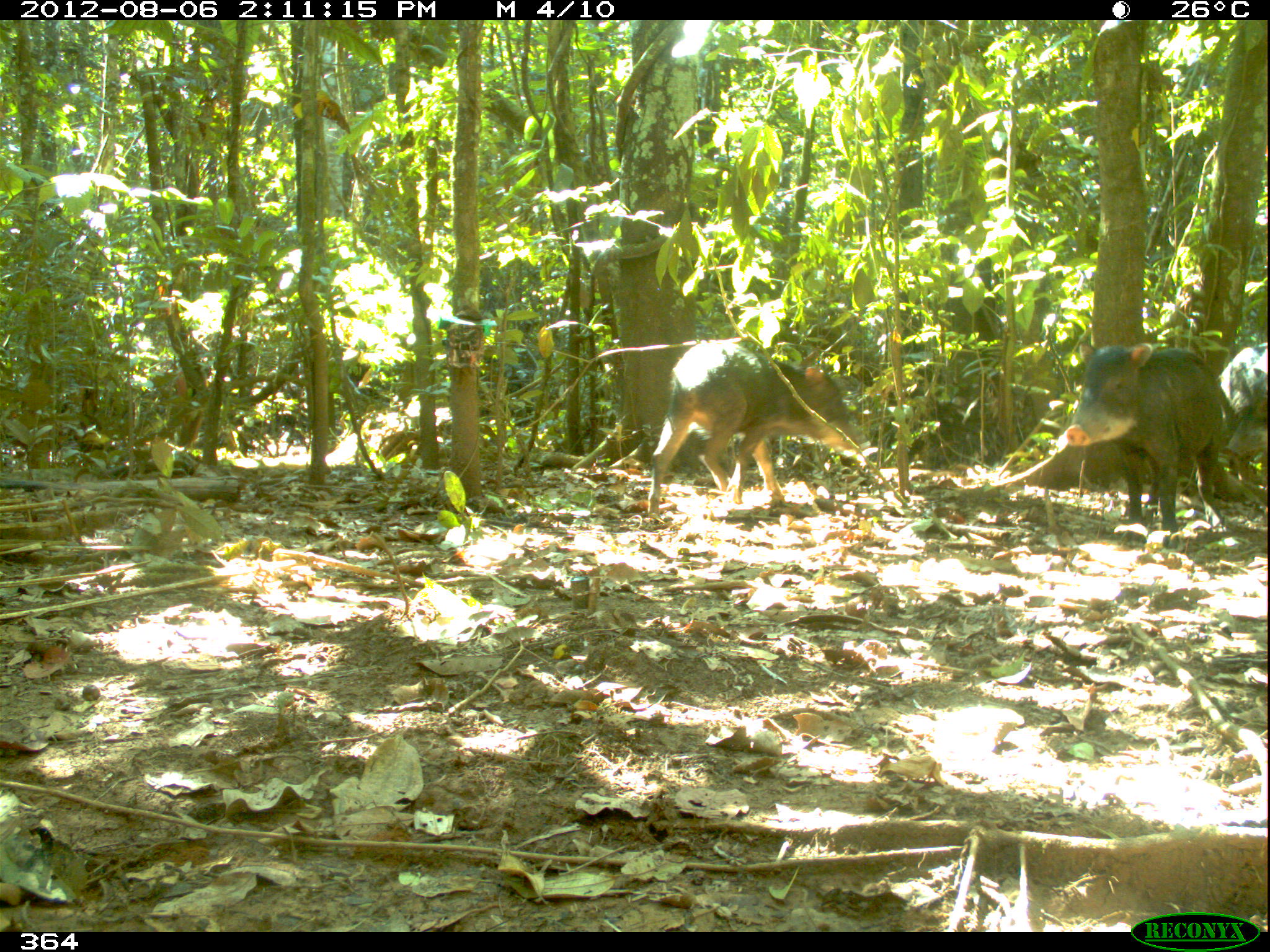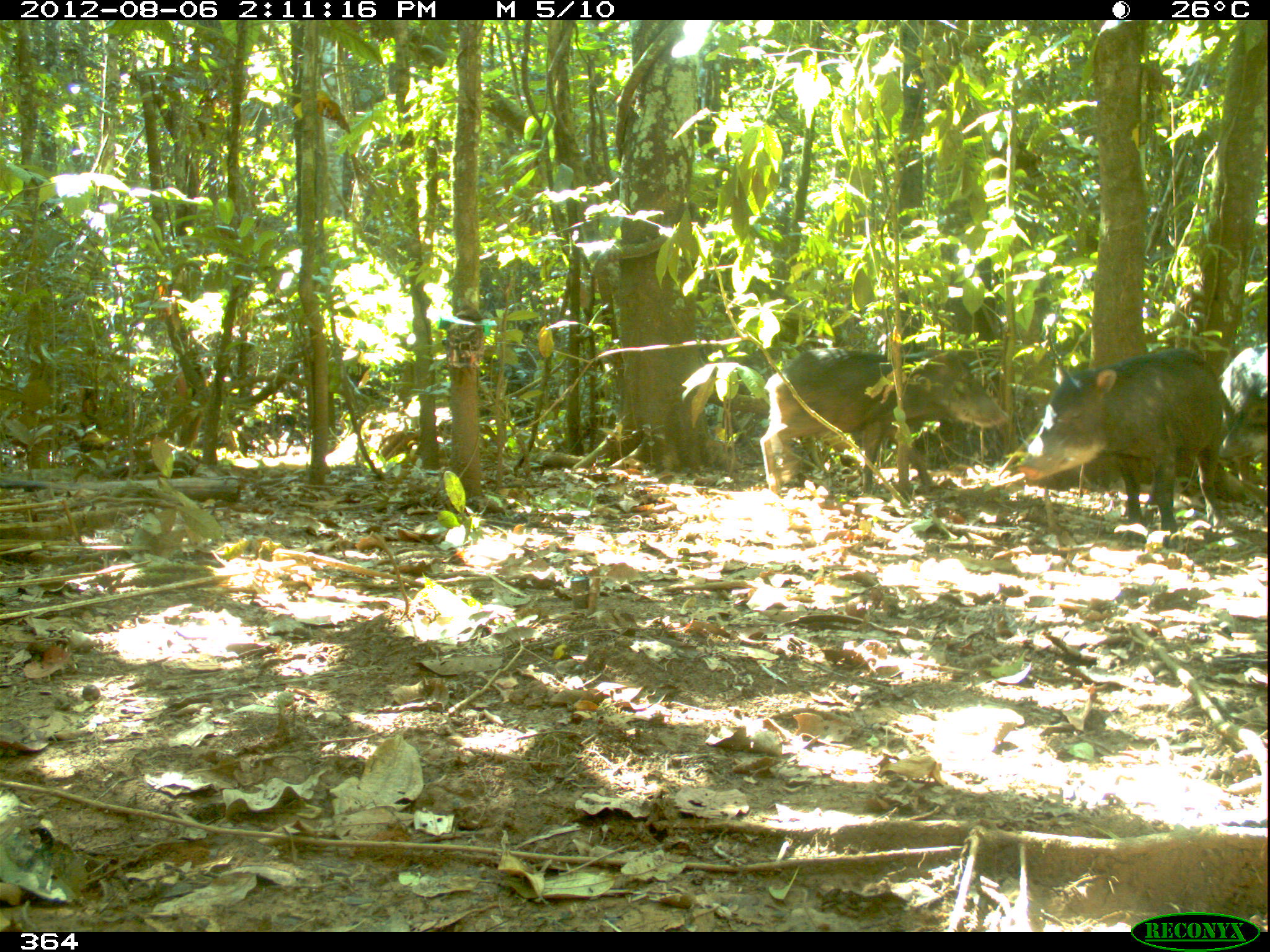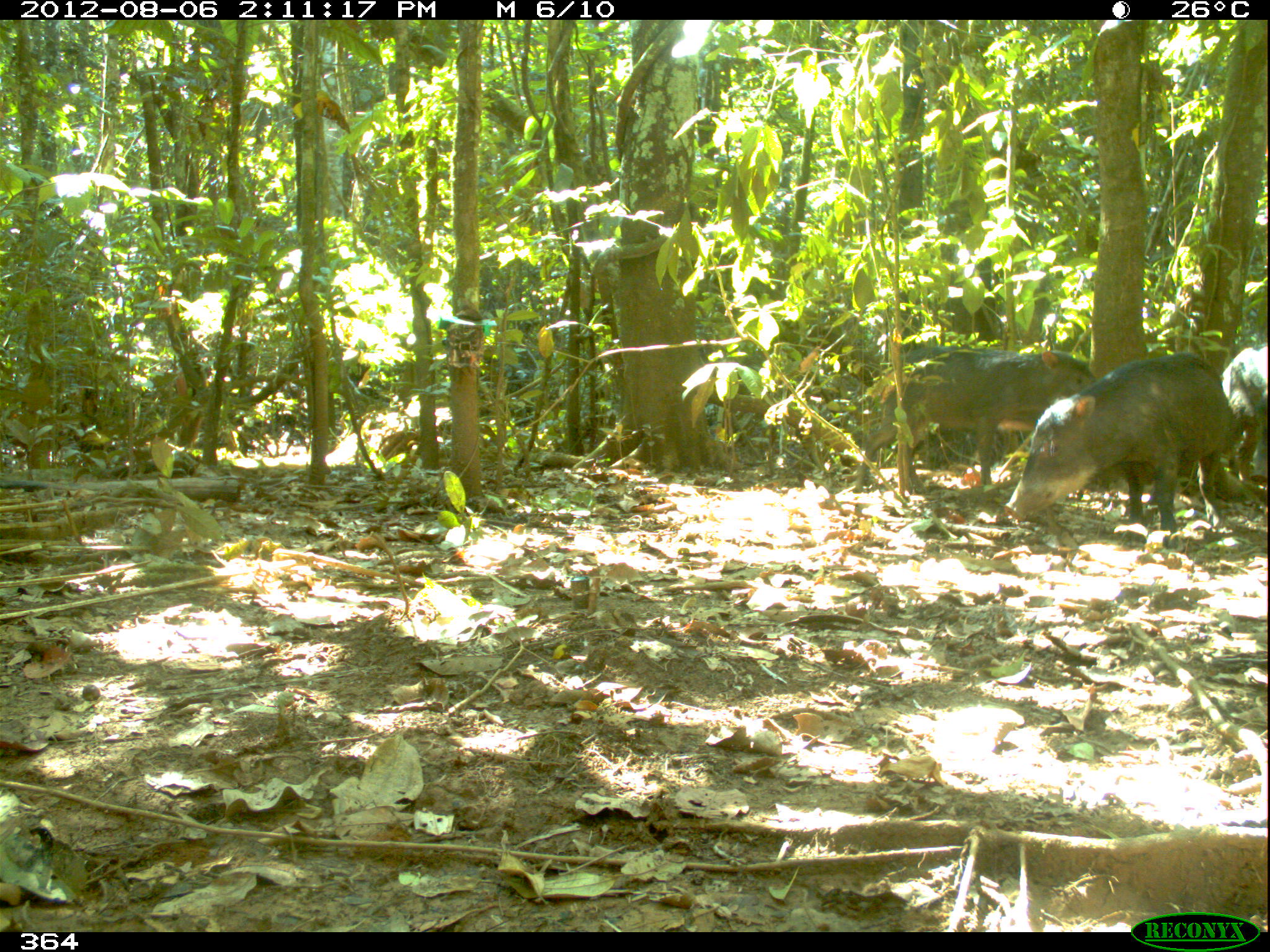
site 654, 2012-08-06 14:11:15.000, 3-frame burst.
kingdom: Animalia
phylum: Chordata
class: Mammalia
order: Artiodactyla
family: Tayassuidae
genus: Tayassu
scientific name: Tayassu pecari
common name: white-lipped peccary